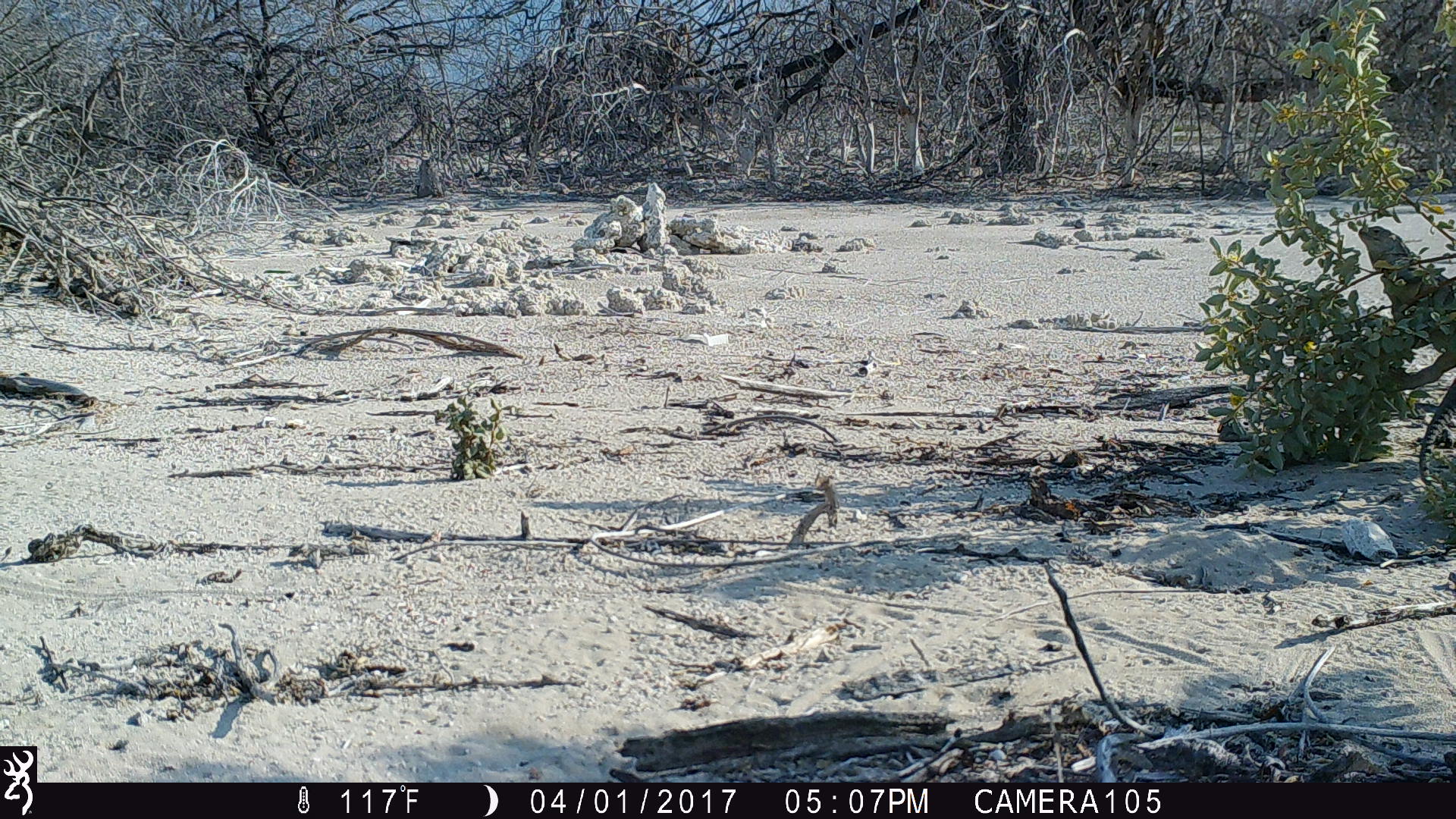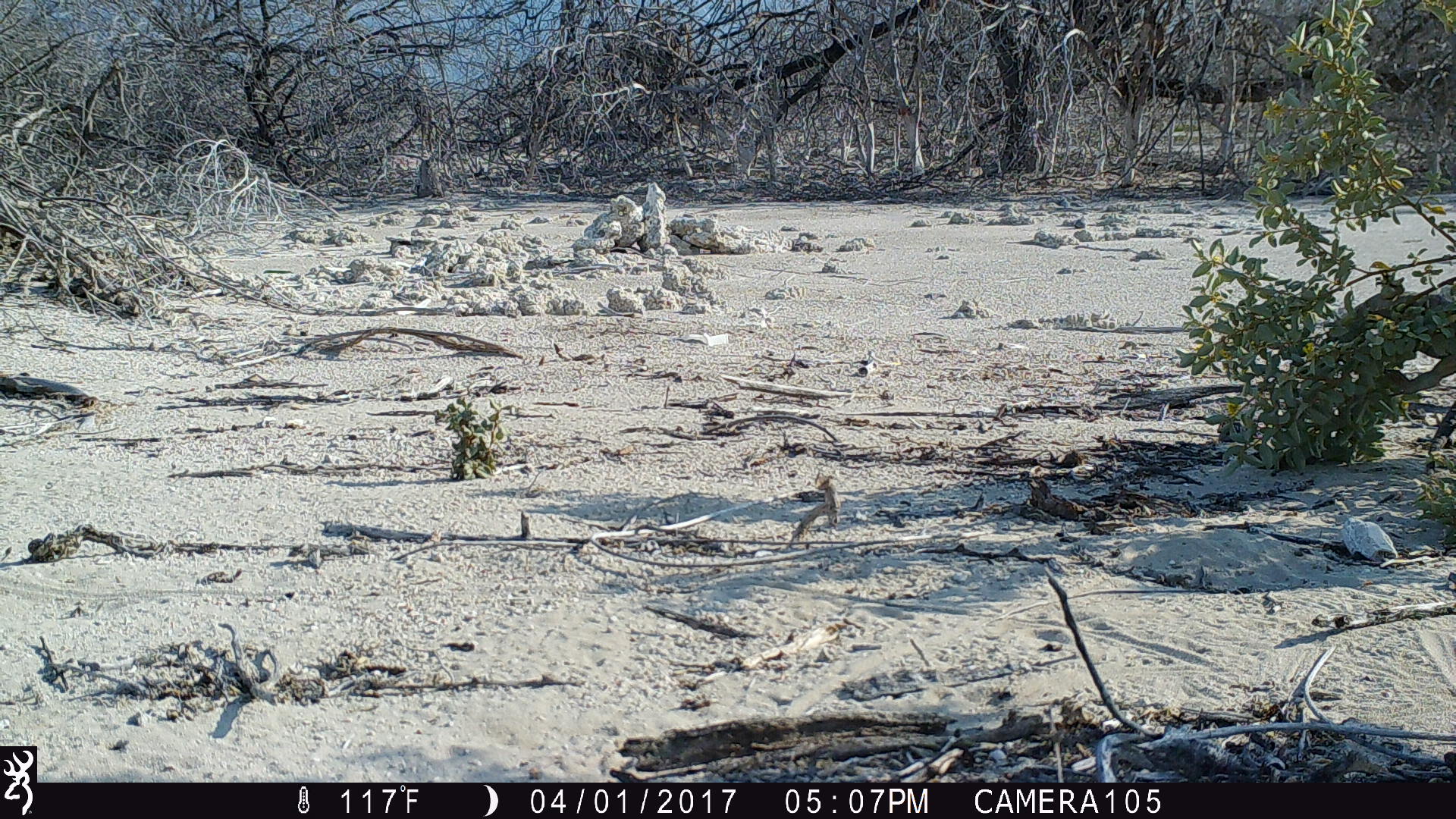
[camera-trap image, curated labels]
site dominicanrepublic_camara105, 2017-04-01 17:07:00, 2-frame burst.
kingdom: Animalia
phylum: Chordata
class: Reptilia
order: Squamata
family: Iguanidae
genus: Iguana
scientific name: Iguana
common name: typical iguanas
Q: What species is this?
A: Iguana (typical iguanas).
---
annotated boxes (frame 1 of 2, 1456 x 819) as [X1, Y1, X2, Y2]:
iguana: [1354, 214, 1456, 500]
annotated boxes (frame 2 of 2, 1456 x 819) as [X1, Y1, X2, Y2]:
iguana: [1319, 280, 1456, 479]